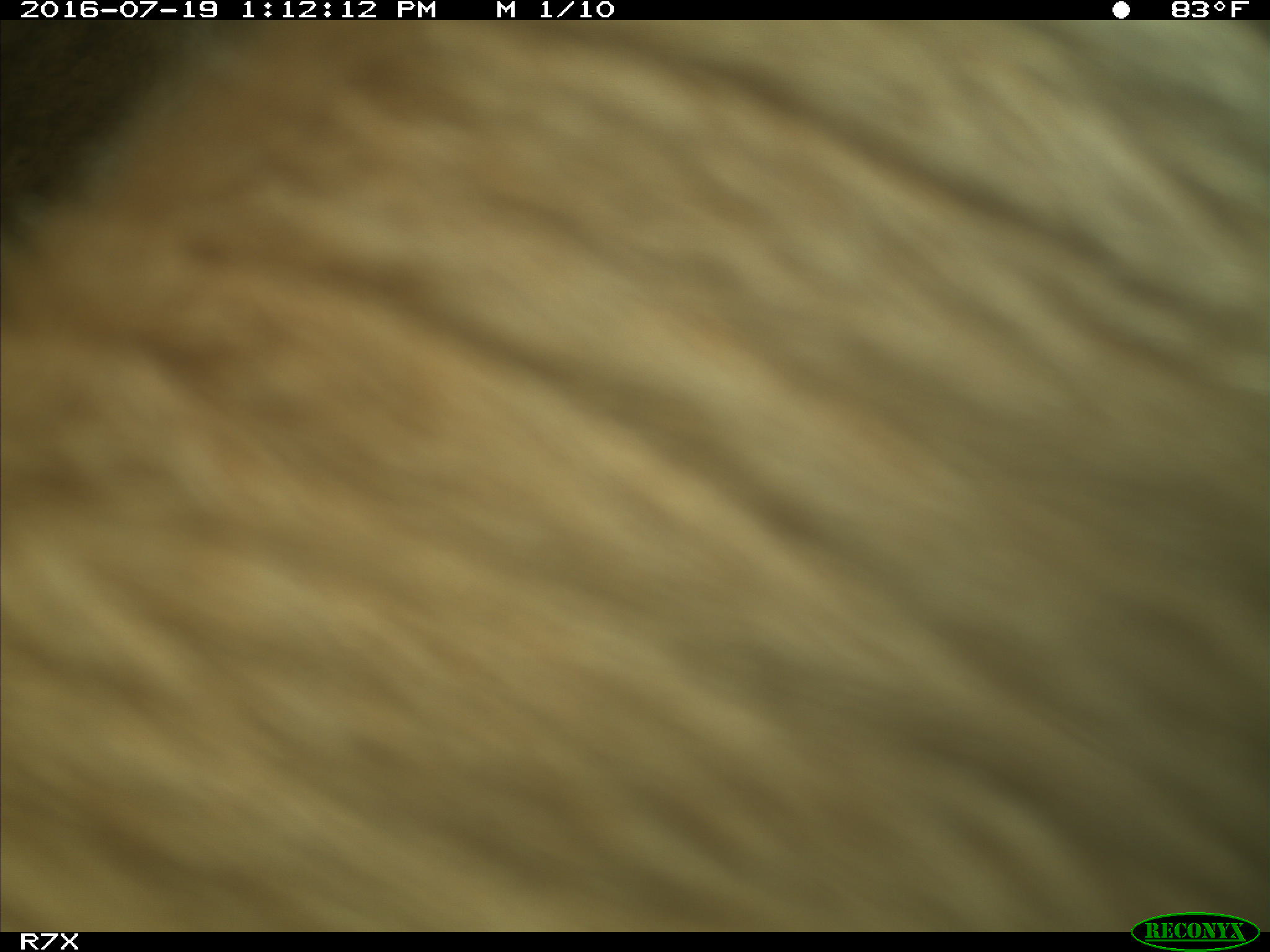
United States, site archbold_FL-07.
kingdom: Animalia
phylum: Chordata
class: Mammalia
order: Artiodactyla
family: Bovidae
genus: Bos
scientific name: Bos taurus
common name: domestic cow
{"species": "Bos taurus (domestic cow)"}